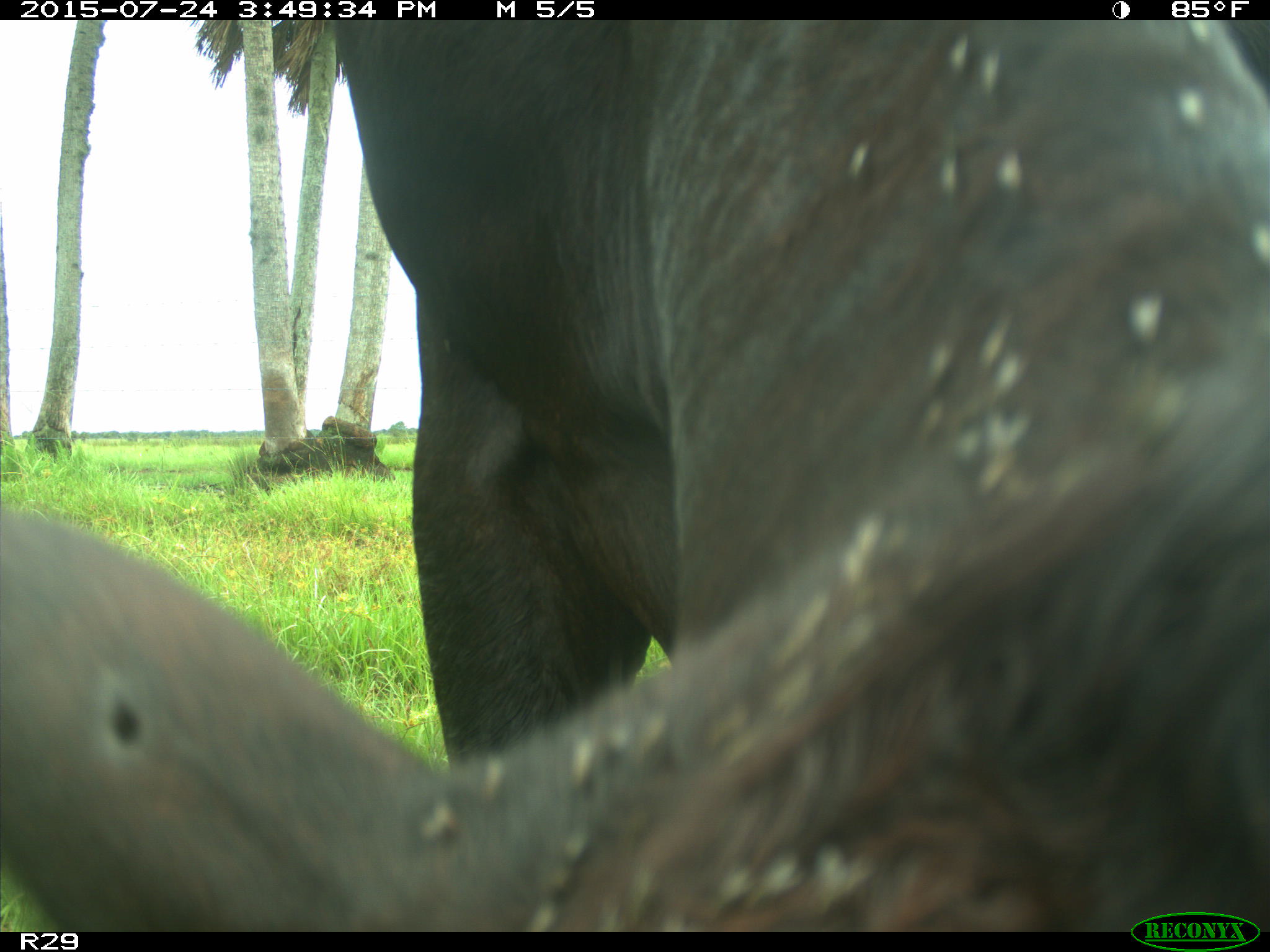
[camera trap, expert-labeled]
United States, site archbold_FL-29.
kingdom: Animalia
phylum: Chordata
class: Mammalia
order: Artiodactyla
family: Bovidae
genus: Bos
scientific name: Bos taurus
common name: domestic cow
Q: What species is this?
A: Bos taurus (domestic cow).